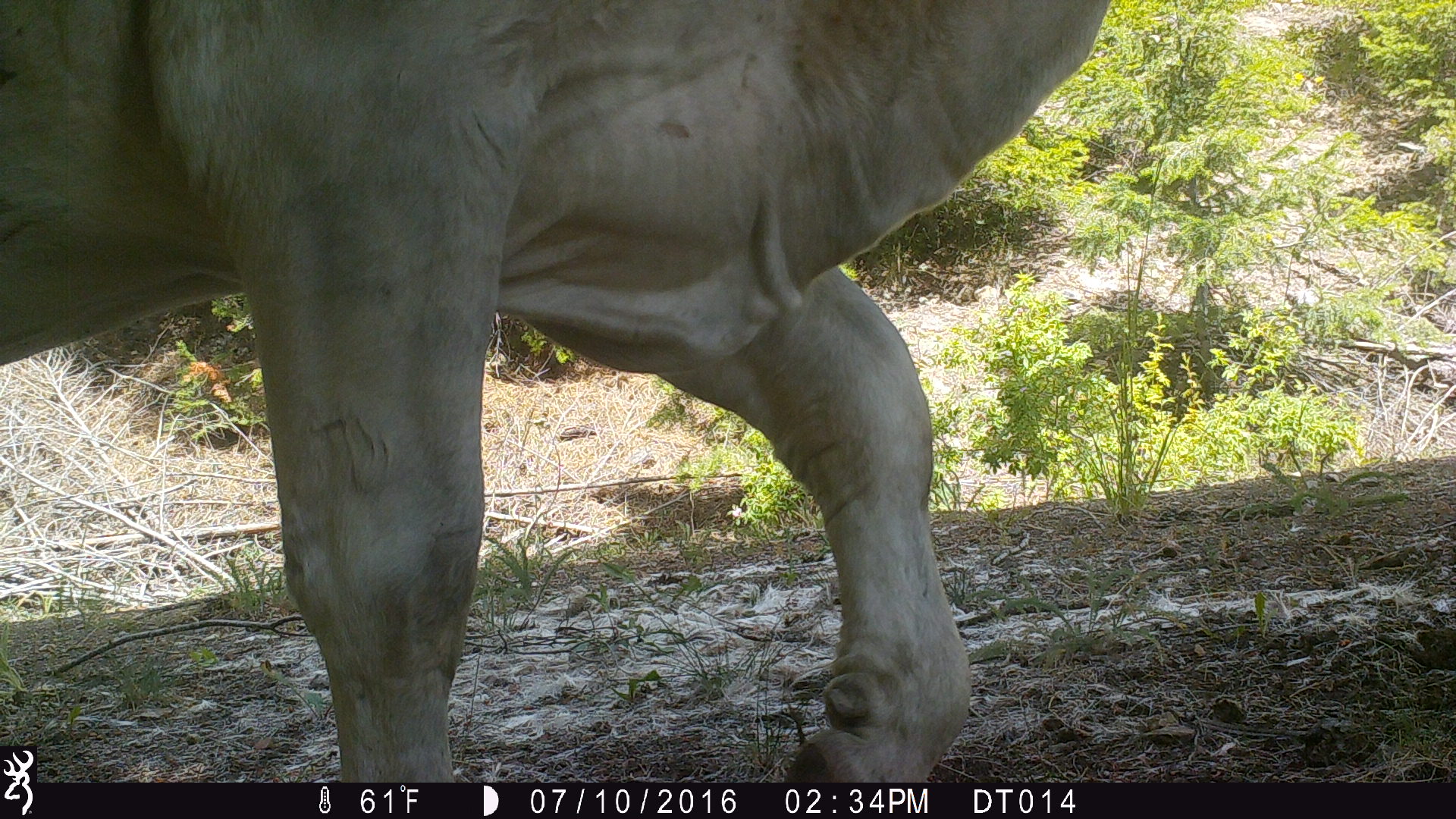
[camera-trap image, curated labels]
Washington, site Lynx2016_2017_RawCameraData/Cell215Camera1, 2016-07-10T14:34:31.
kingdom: Animalia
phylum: Chordata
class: Mammalia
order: Artiodactyla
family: Bovidae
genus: Bos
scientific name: Bos taurus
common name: domestic cattle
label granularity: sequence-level